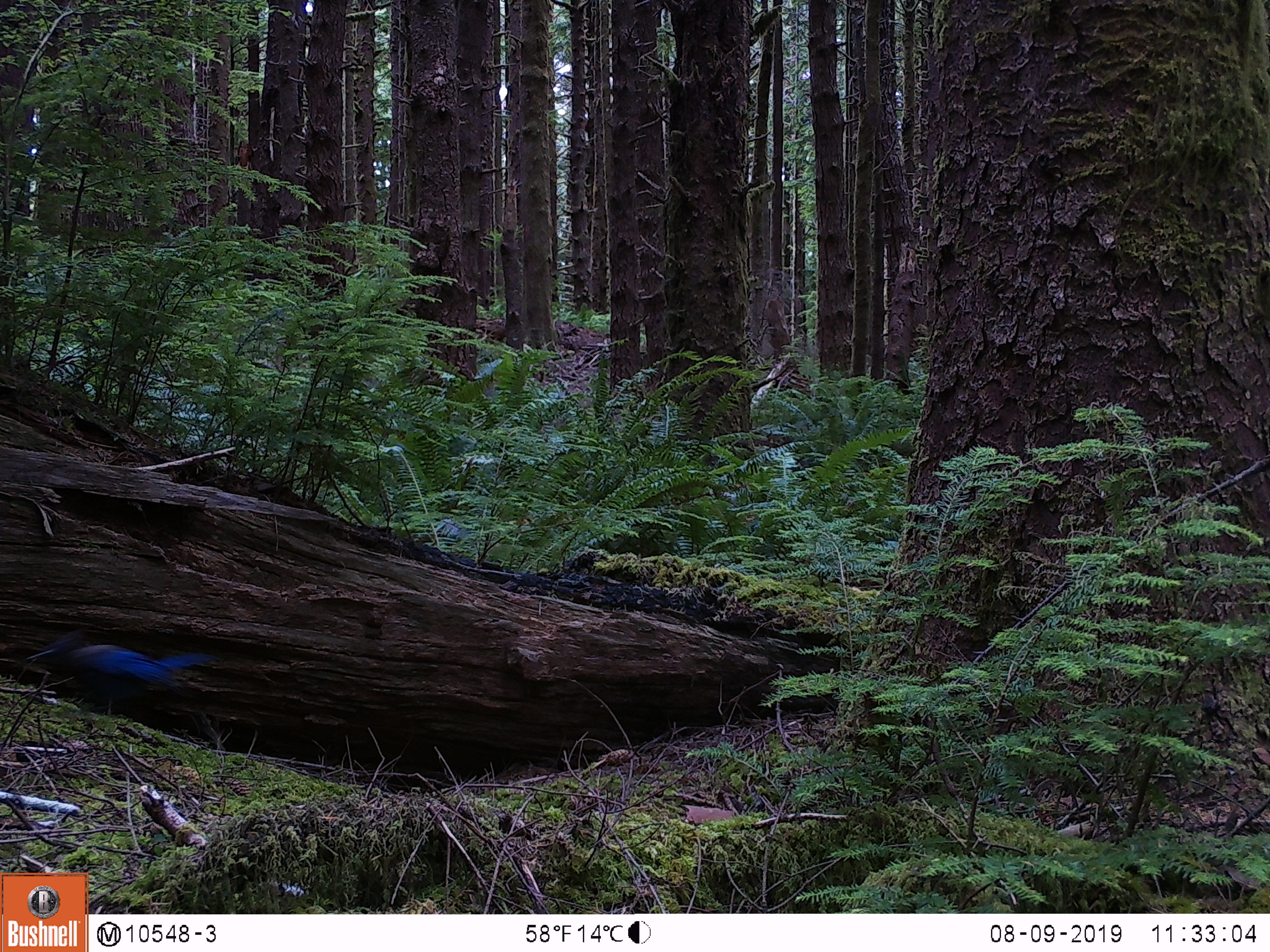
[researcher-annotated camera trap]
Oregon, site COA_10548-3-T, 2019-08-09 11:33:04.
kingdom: Animalia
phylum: Chordata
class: Aves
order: Passeriformes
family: Corvidae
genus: Cyanocitta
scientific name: Cyanocitta stelleri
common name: steller's jay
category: stellers jay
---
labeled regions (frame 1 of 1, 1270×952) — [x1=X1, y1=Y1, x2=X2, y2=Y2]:
stellers jay: [x1=24, y1=631, x2=219, y2=729]